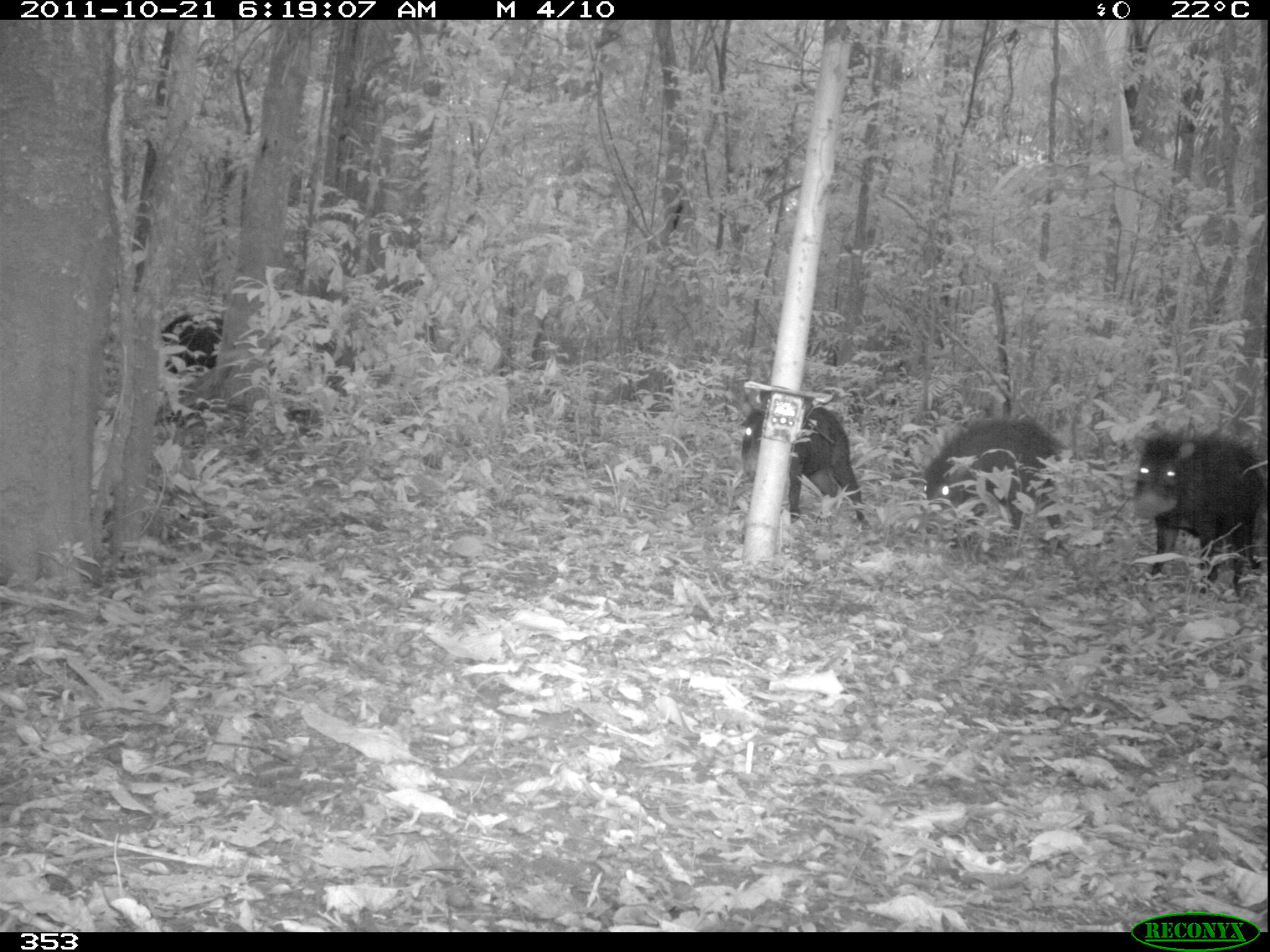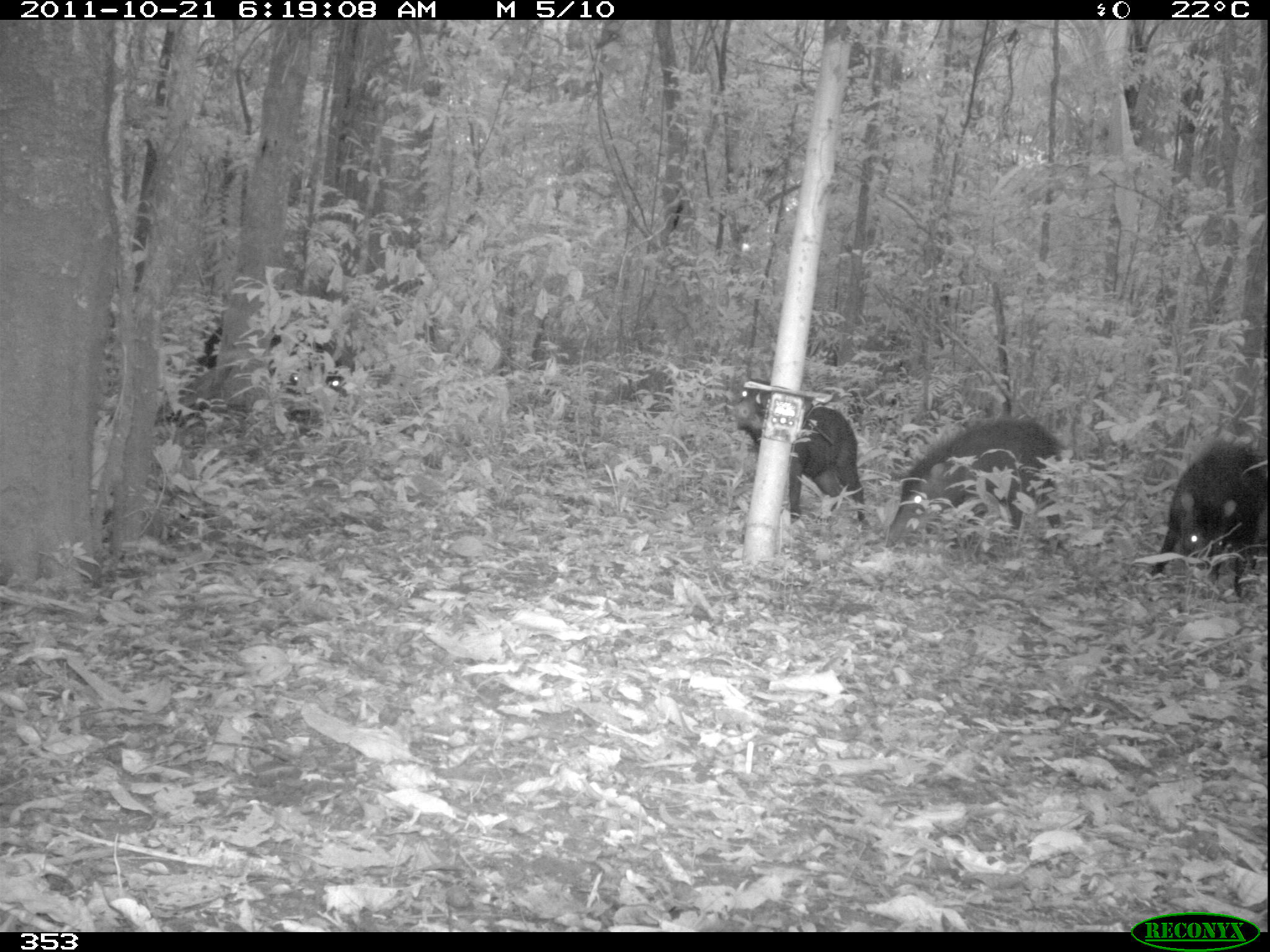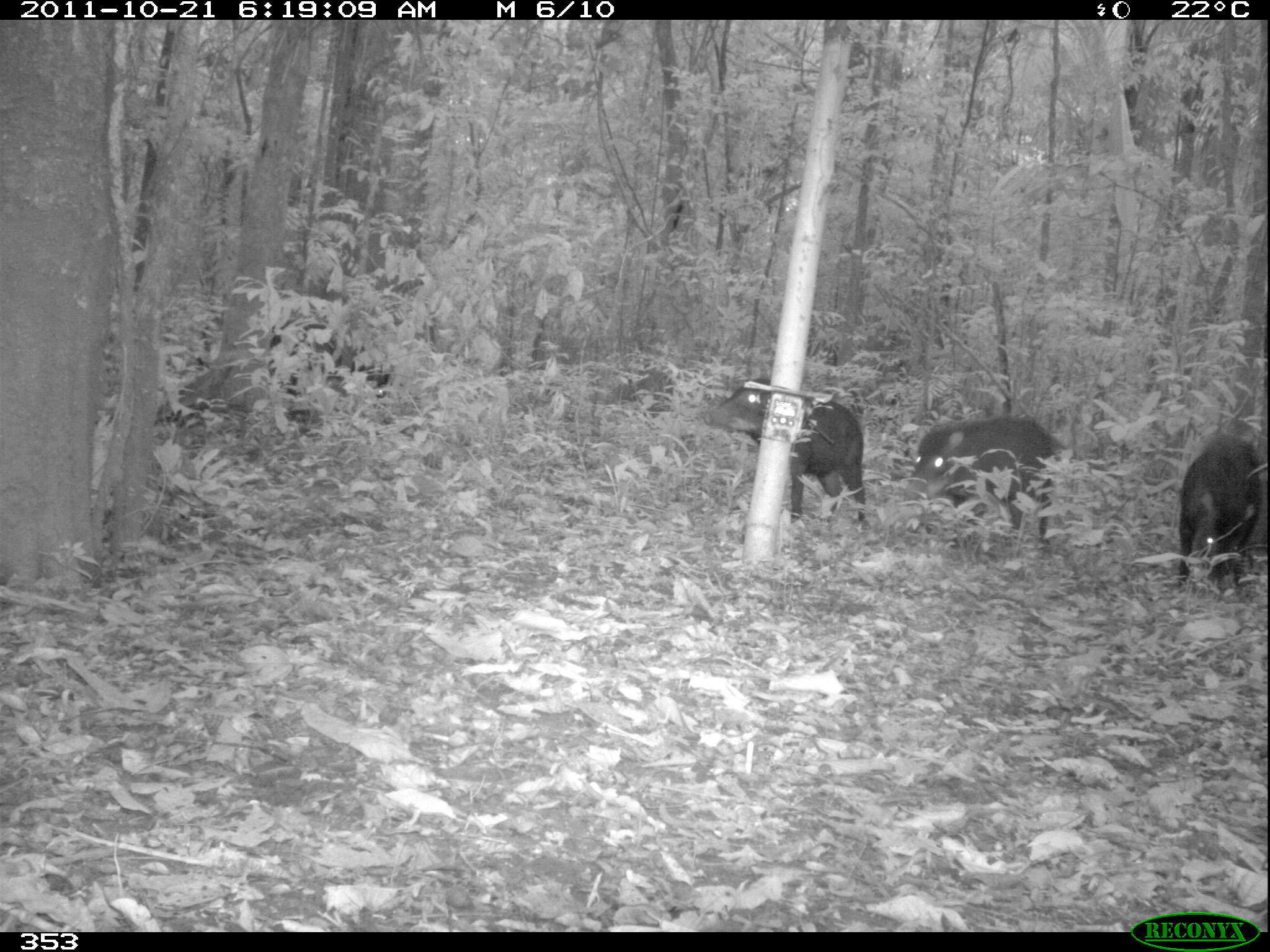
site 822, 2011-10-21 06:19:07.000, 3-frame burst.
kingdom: Animalia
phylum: Chordata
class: Mammalia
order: Artiodactyla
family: Tayassuidae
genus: Tayassu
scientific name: Tayassu pecari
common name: white-lipped peccary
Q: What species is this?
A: Tayassu pecari (white-lipped peccary).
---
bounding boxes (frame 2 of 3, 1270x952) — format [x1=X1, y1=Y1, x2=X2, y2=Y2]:
tayassu pecari: [x1=885, y1=416, x2=1063, y2=551]; [x1=723, y1=374, x2=863, y2=525]; [x1=1148, y1=440, x2=1268, y2=593]; [x1=200, y1=323, x2=343, y2=394]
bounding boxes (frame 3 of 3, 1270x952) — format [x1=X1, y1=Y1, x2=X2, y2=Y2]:
tayassu pecari: [x1=700, y1=374, x2=867, y2=526]; [x1=898, y1=414, x2=1061, y2=547]; [x1=1171, y1=433, x2=1263, y2=588]; [x1=263, y1=318, x2=388, y2=419]